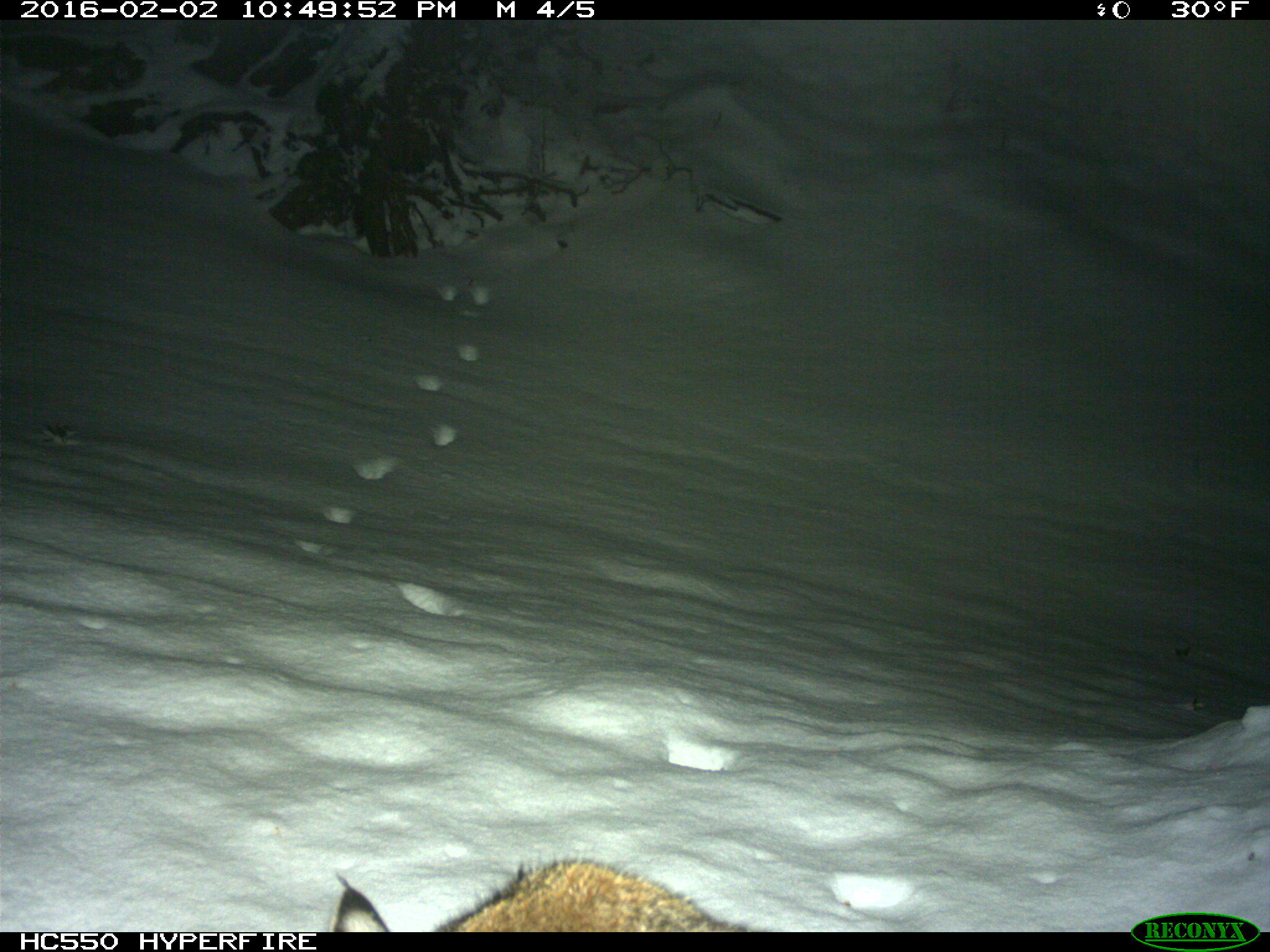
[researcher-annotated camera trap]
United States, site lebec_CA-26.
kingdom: Animalia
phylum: Chordata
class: Mammalia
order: Carnivora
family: Felidae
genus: Lynx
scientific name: Lynx rufus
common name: bobcat